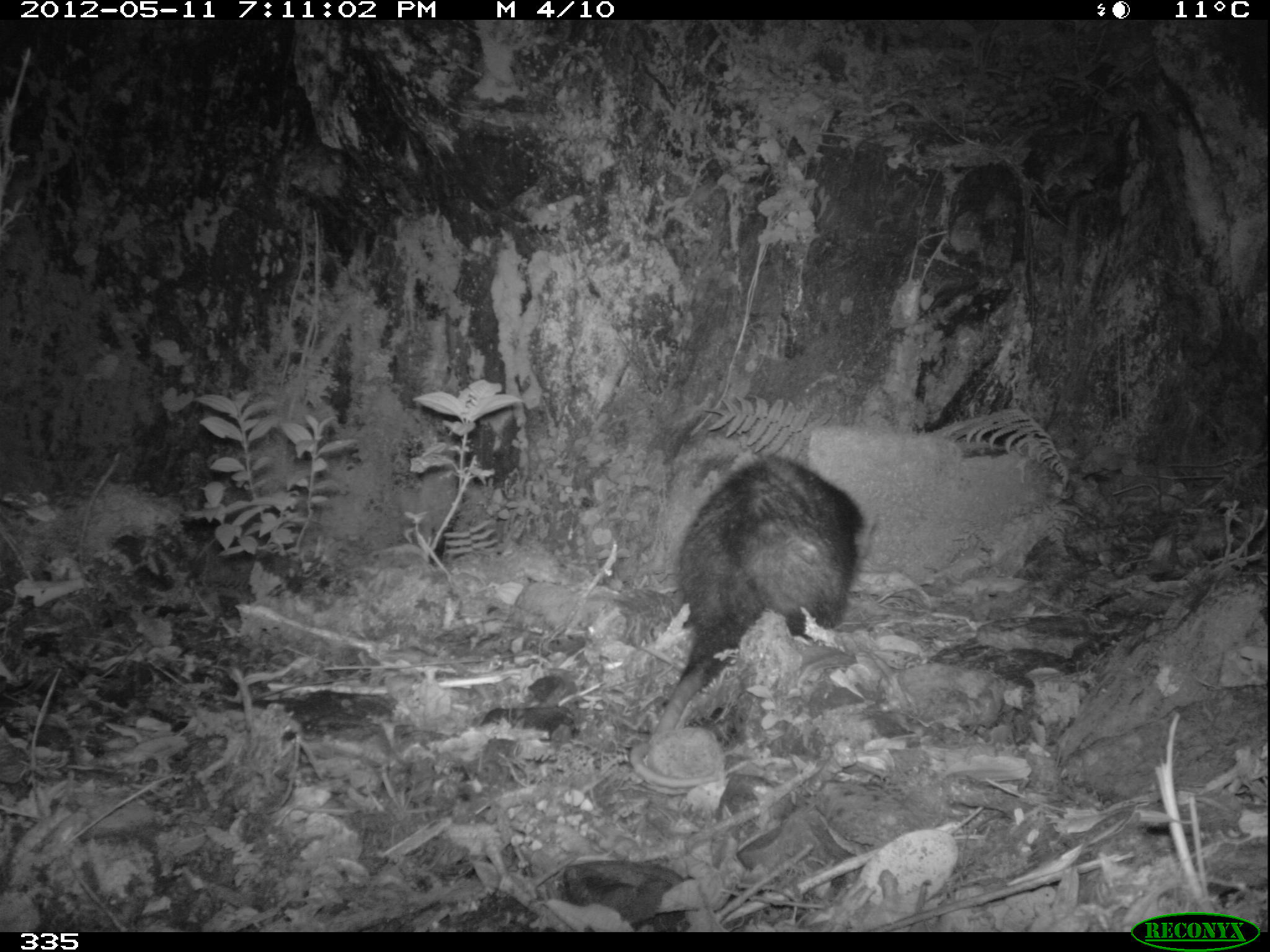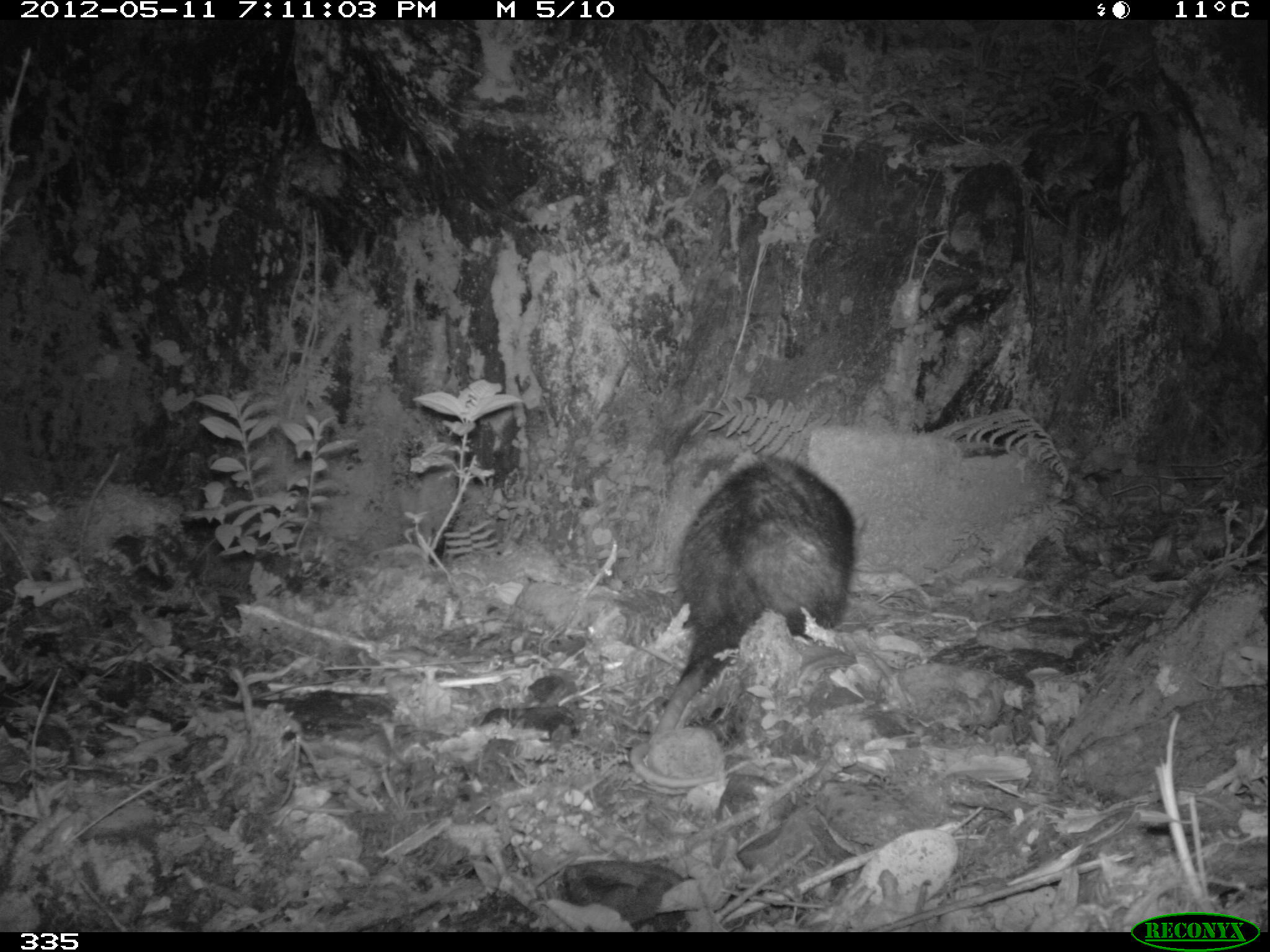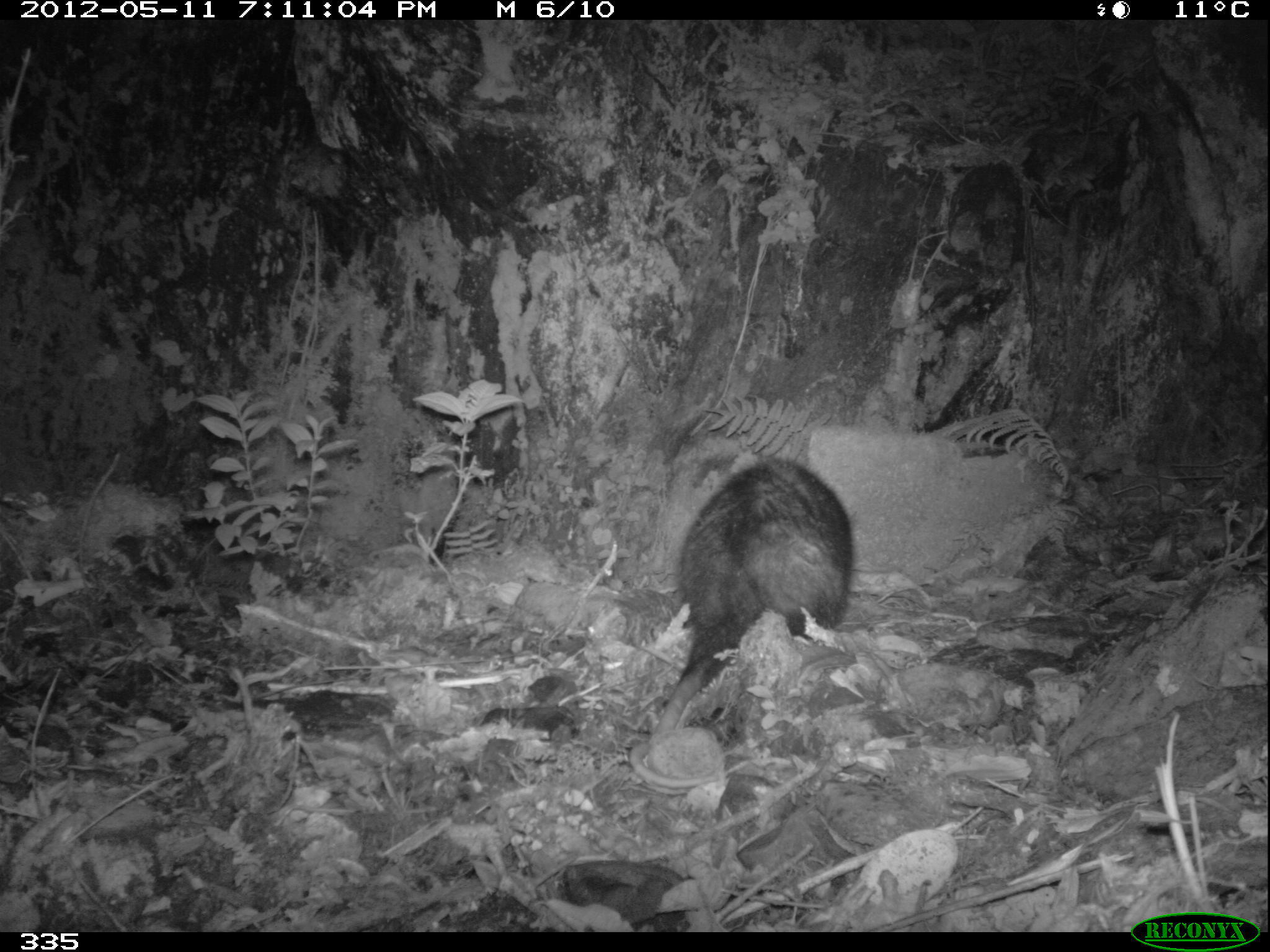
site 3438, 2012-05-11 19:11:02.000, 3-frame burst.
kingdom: Animalia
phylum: Chordata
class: Mammalia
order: Didelphimorphia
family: Didelphidae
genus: Didelphis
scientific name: Didelphis pernigra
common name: andean white-eared opossum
Didelphis pernigra (andean white-eared opossum).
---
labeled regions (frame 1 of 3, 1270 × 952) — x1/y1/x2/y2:
didelphis pernigra: 628/454/862/790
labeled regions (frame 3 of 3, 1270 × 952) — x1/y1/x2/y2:
didelphis pernigra: 628/457/854/793